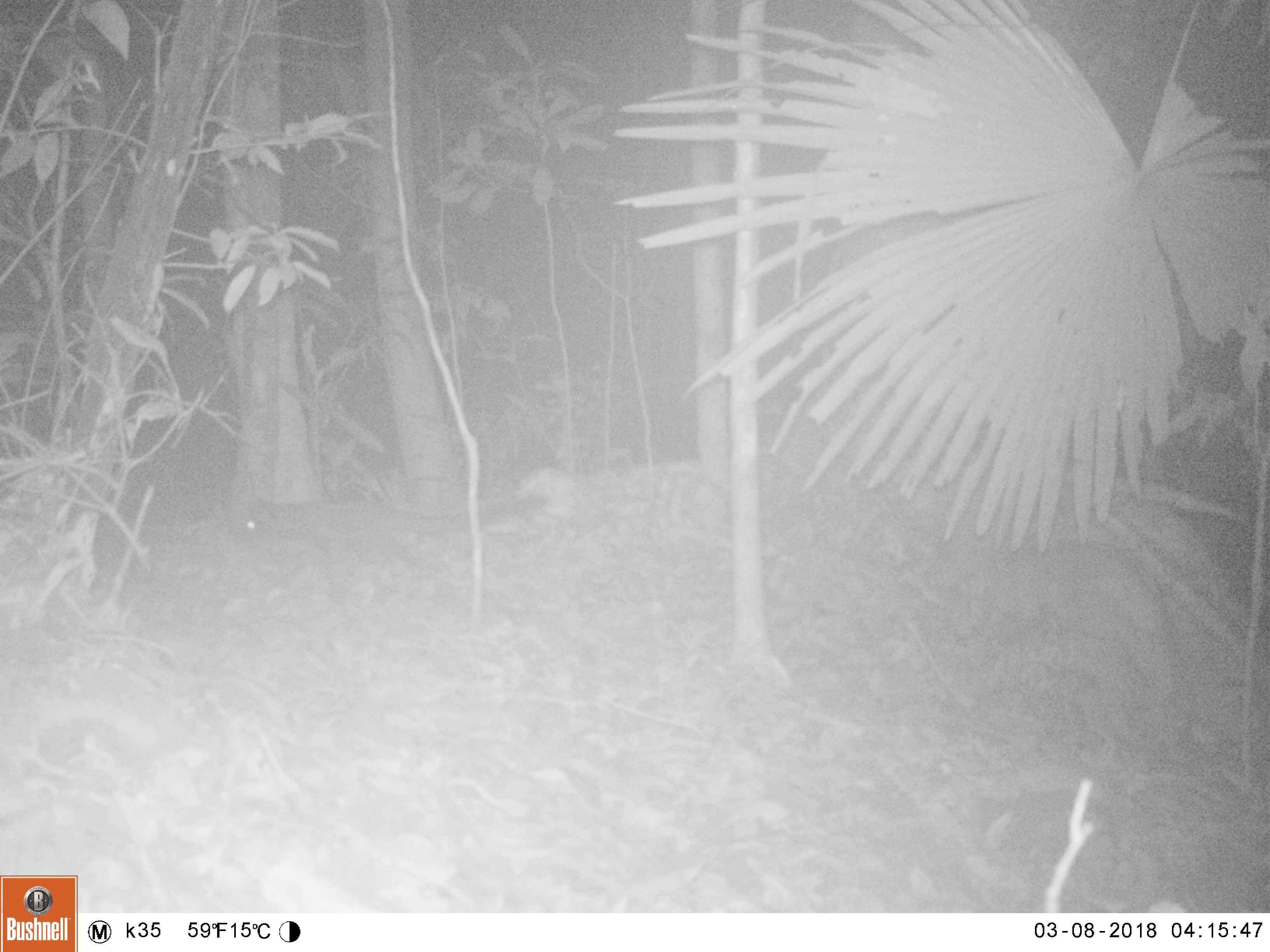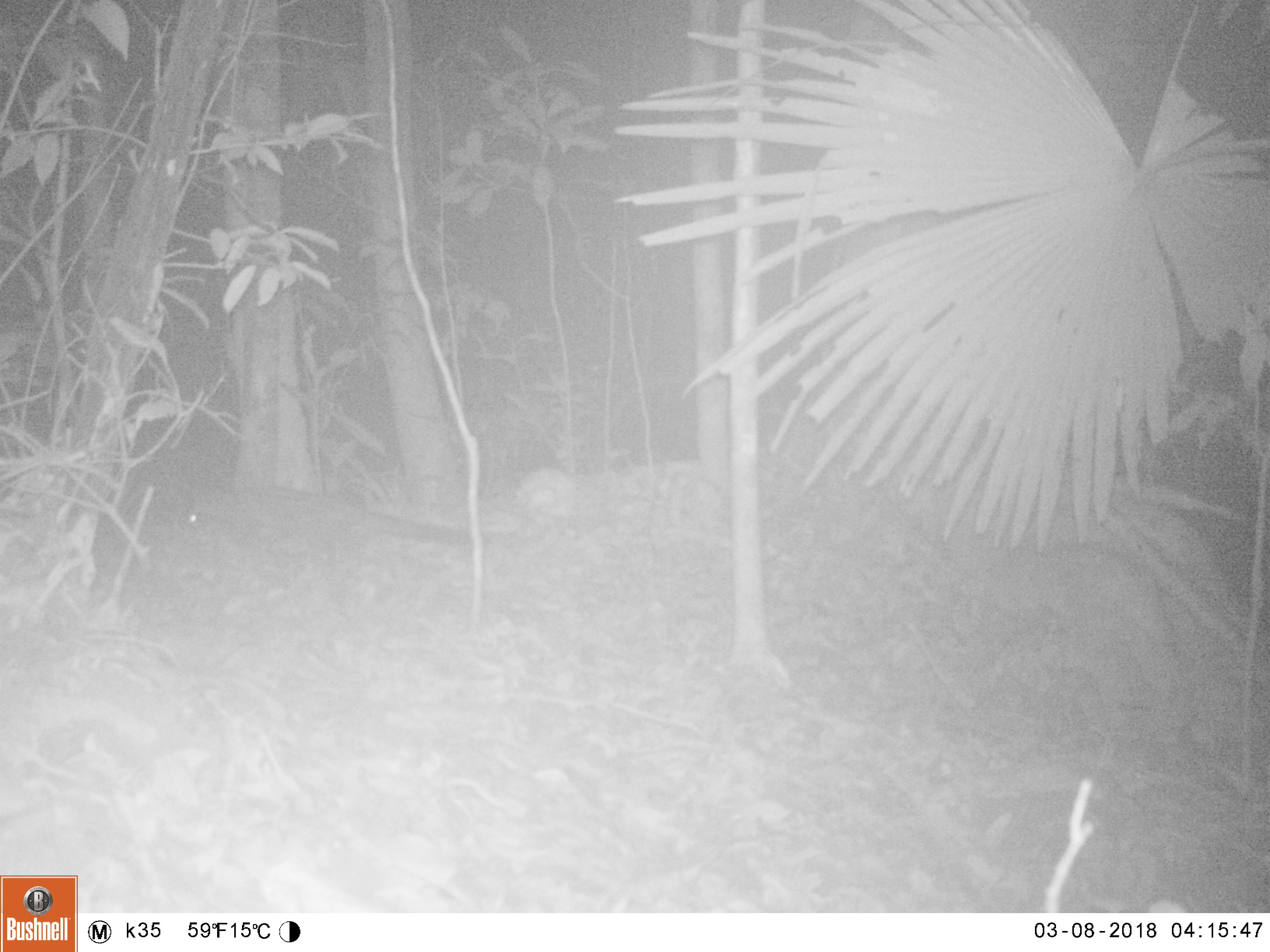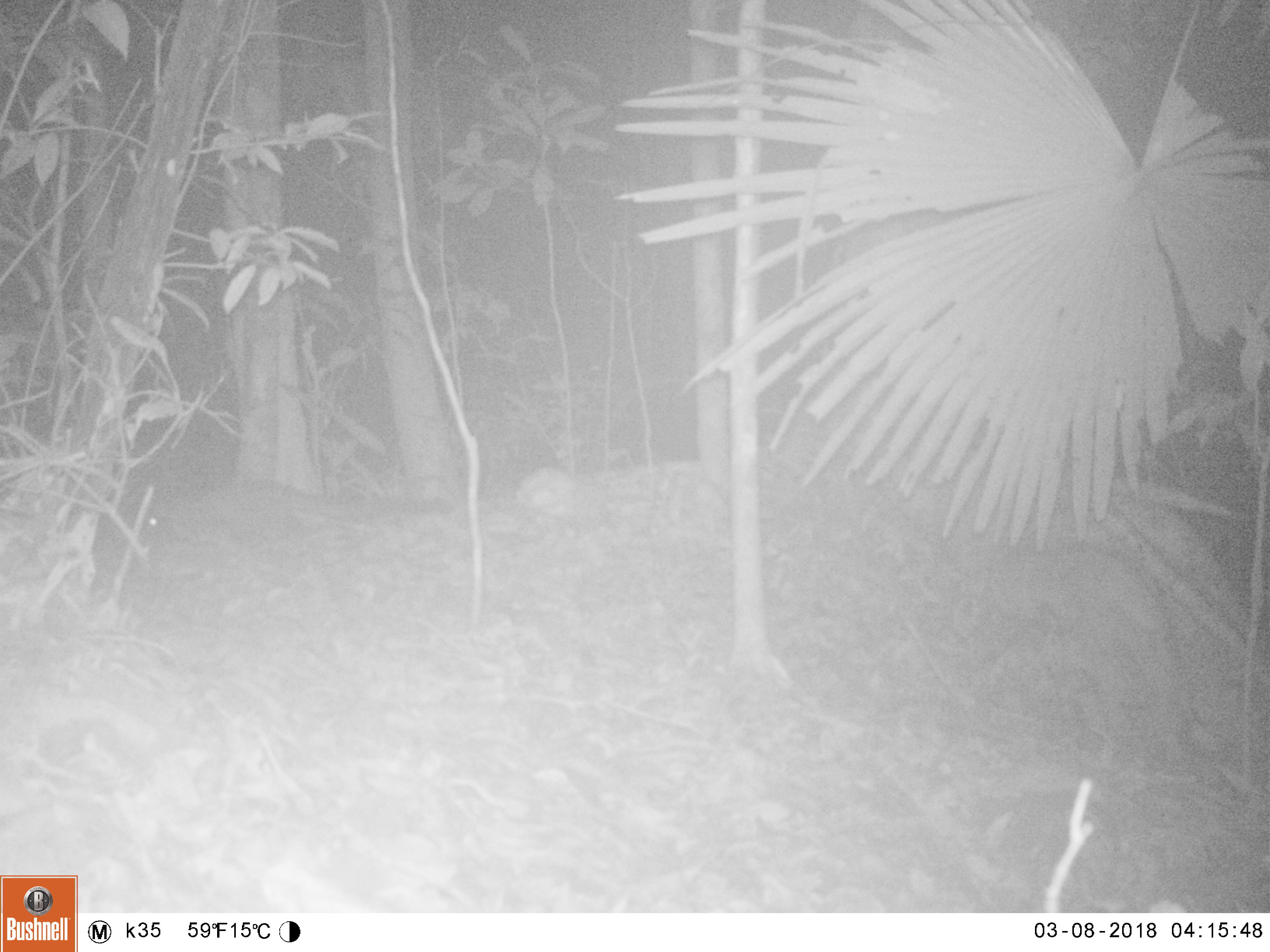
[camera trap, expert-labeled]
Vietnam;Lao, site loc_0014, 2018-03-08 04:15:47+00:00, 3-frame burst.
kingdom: Animalia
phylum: Chordata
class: Mammalia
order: Carnivora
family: Viverridae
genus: Paradoxurus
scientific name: Paradoxurus hermaphroditus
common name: common palm civet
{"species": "common palm civet (Paradoxurus hermaphroditus)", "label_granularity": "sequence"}